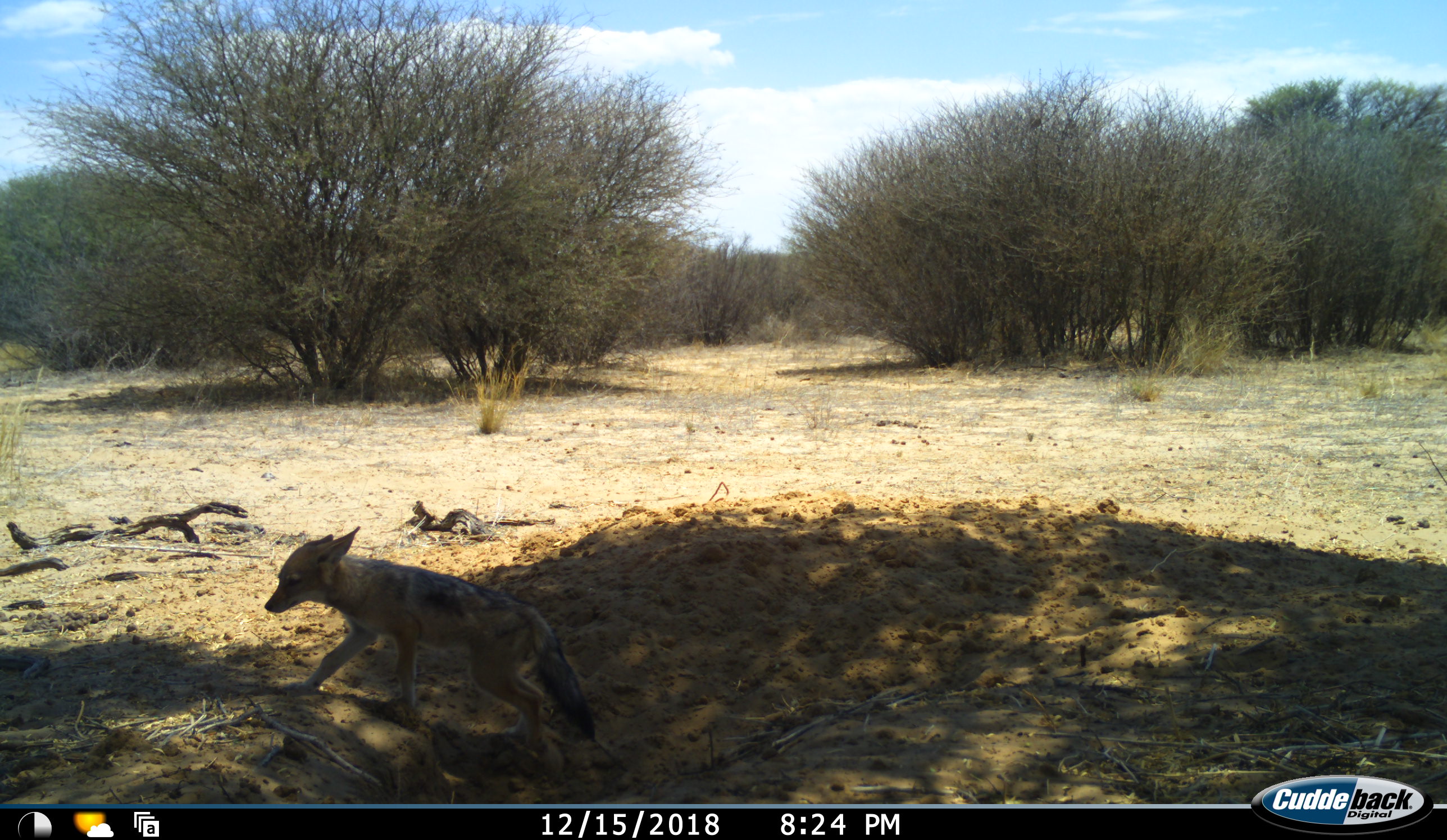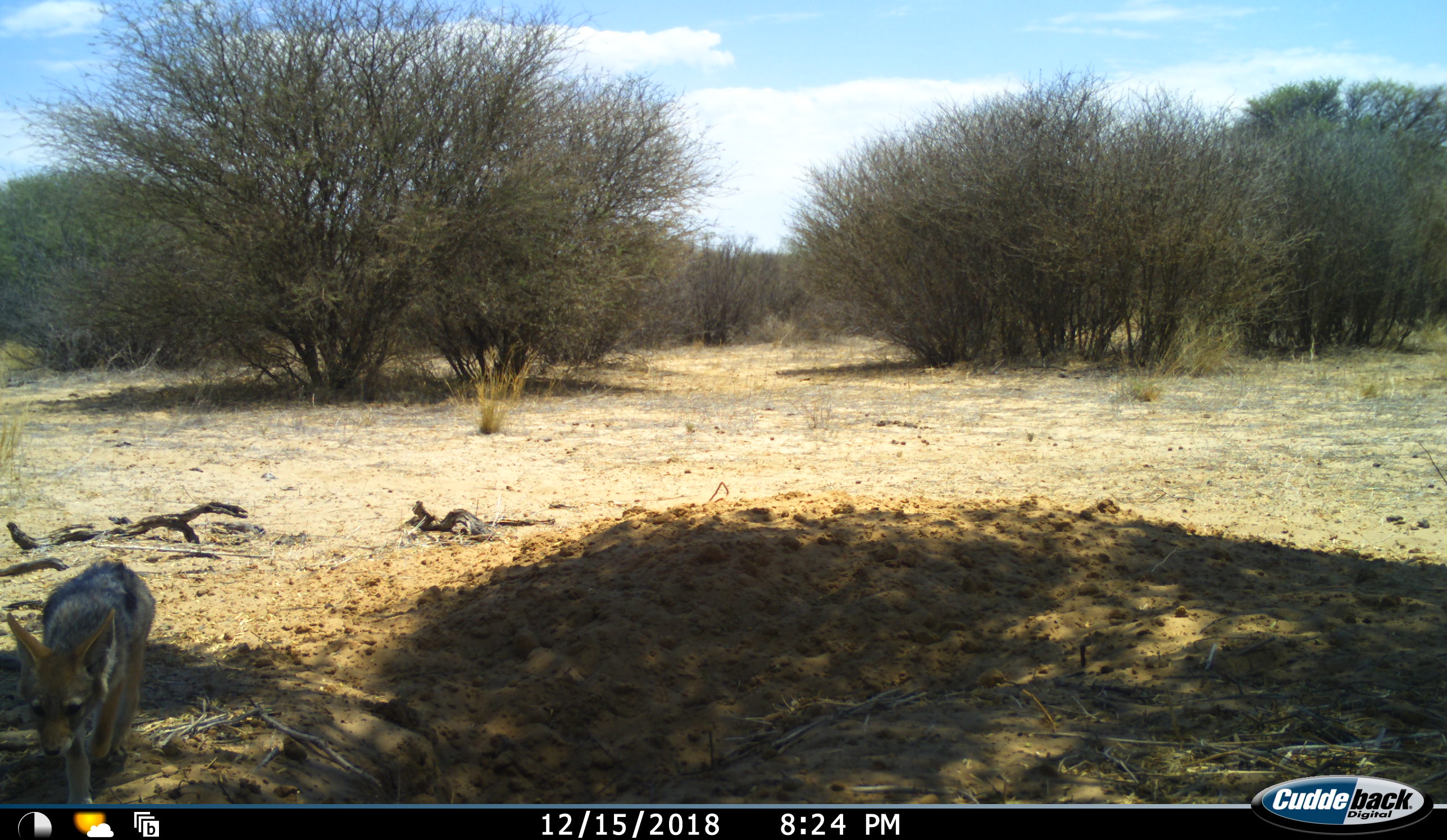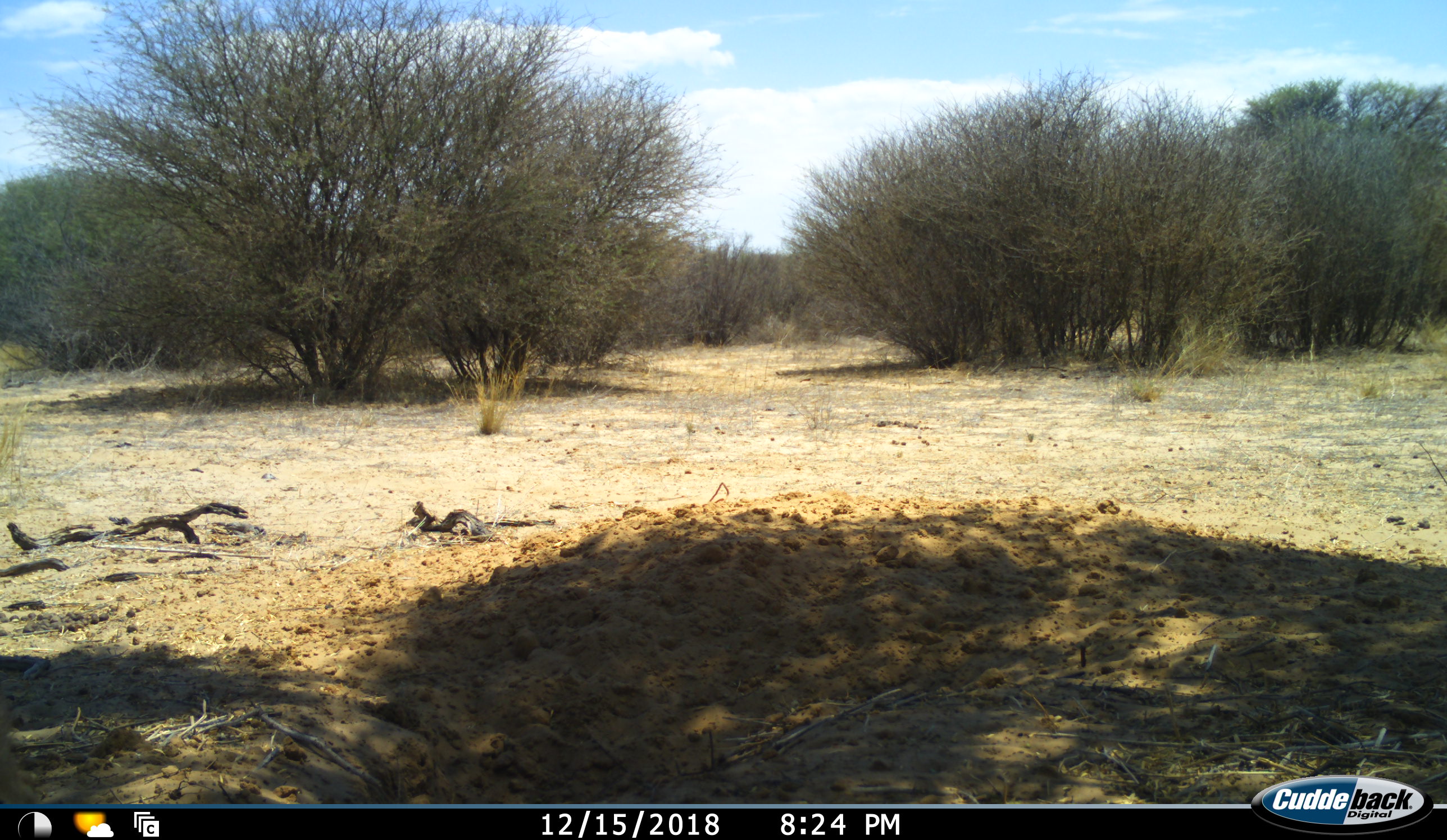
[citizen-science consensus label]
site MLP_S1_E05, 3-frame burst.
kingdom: Animalia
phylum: Chordata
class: Mammalia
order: Carnivora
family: Canidae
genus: Lupulella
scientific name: Lupulella mesomelas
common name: black-backed jackal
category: jackalblackbacked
Jackalblackbacked (black-backed jackal) (Lupulella mesomelas), count 1. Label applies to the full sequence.